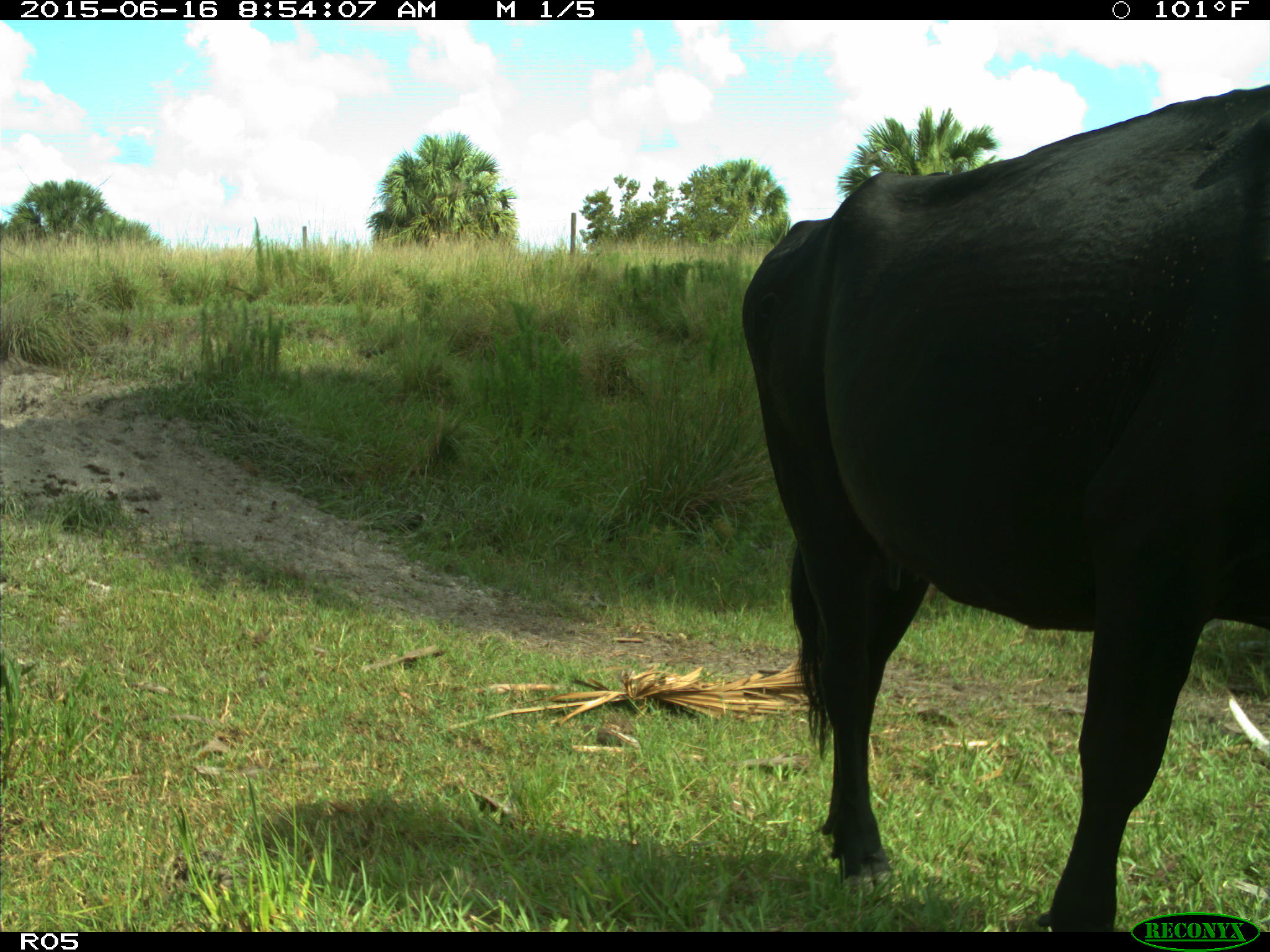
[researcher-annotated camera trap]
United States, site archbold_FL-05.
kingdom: Animalia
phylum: Chordata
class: Mammalia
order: Artiodactyla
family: Bovidae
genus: Bos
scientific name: Bos taurus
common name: domestic cow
Bos taurus (domestic cow).